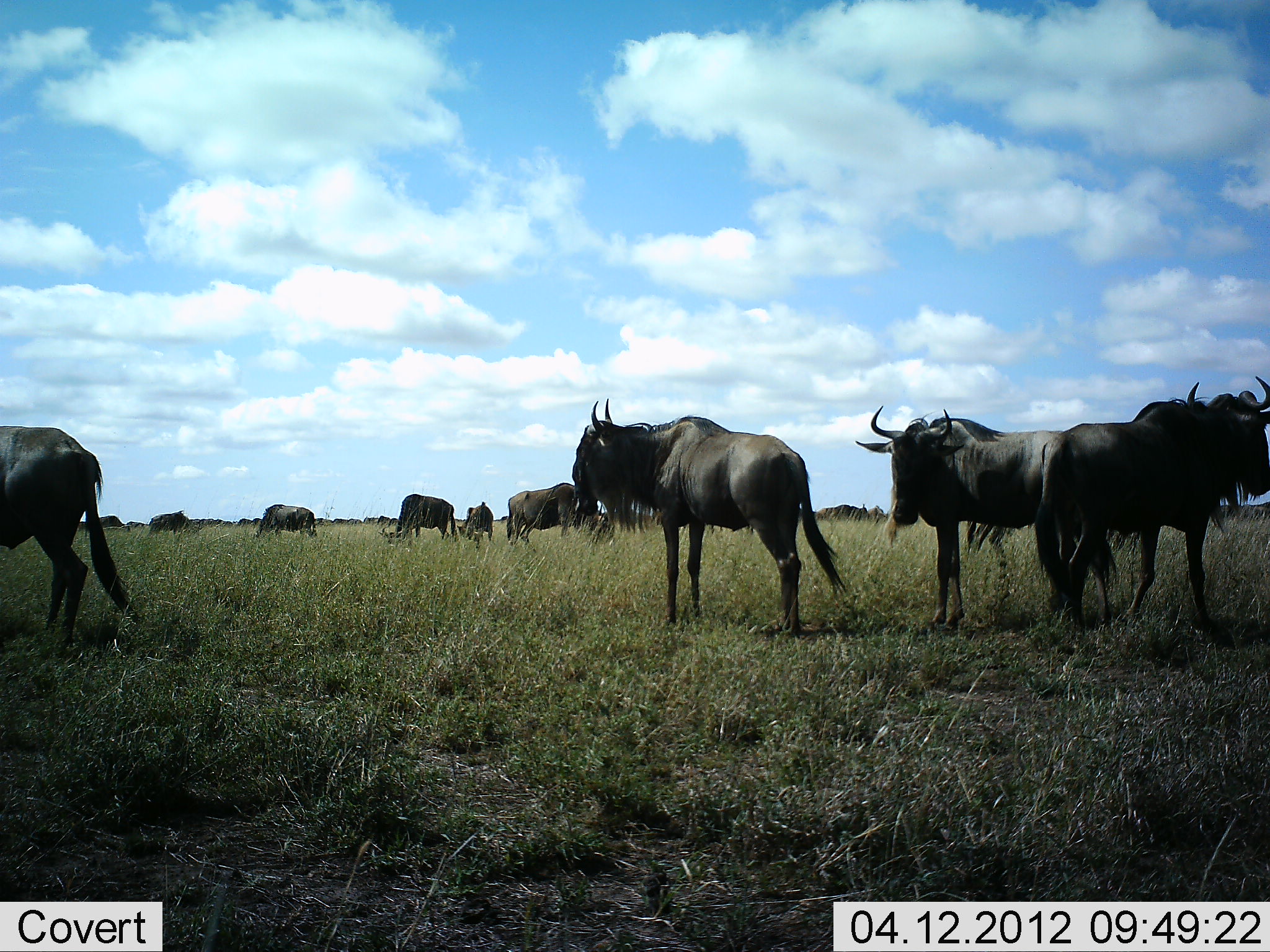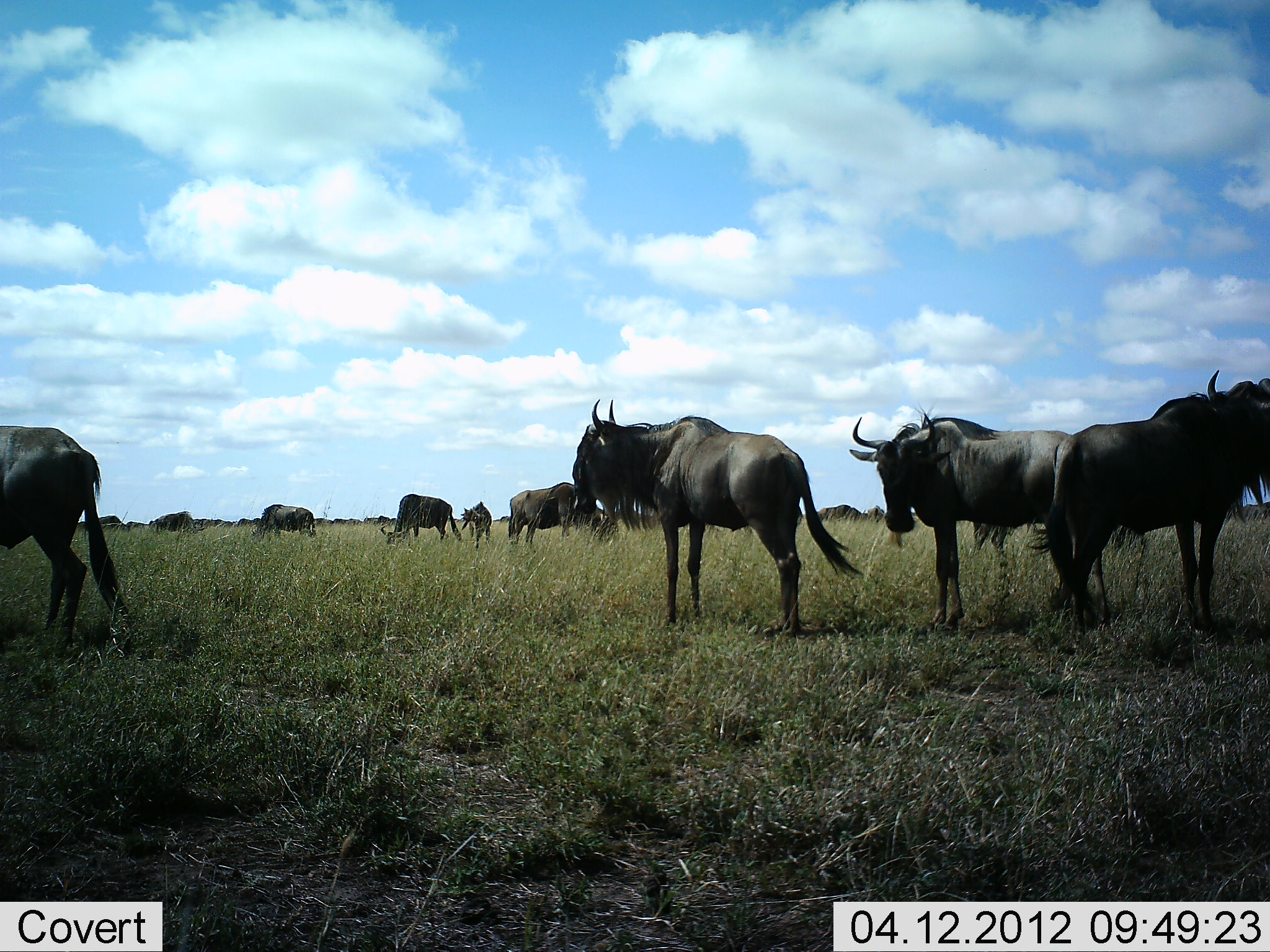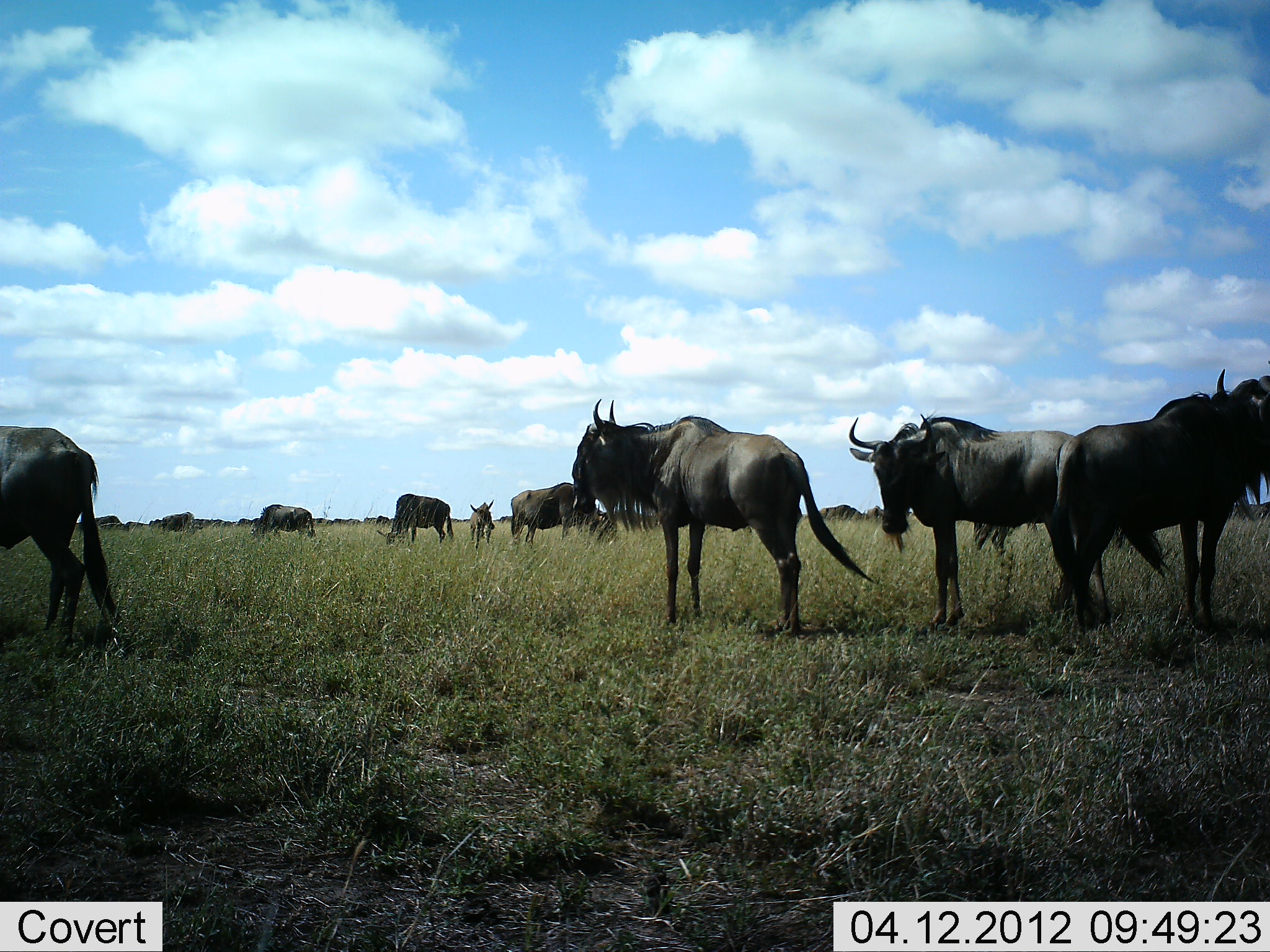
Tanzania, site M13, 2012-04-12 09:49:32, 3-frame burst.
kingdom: Animalia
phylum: Chordata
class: Mammalia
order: Artiodactyla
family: Bovidae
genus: Connochaetes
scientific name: Connochaetes taurinus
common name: blue wildebeest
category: wildebeest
Wildebeest (blue wildebeest) (Connochaetes taurinus), count 11-50. Behavior (volunteer vote fractions): standing 79%, resting 0%, moving 21%, interacting 0%. Young present (vote fraction): 43%. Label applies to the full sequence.